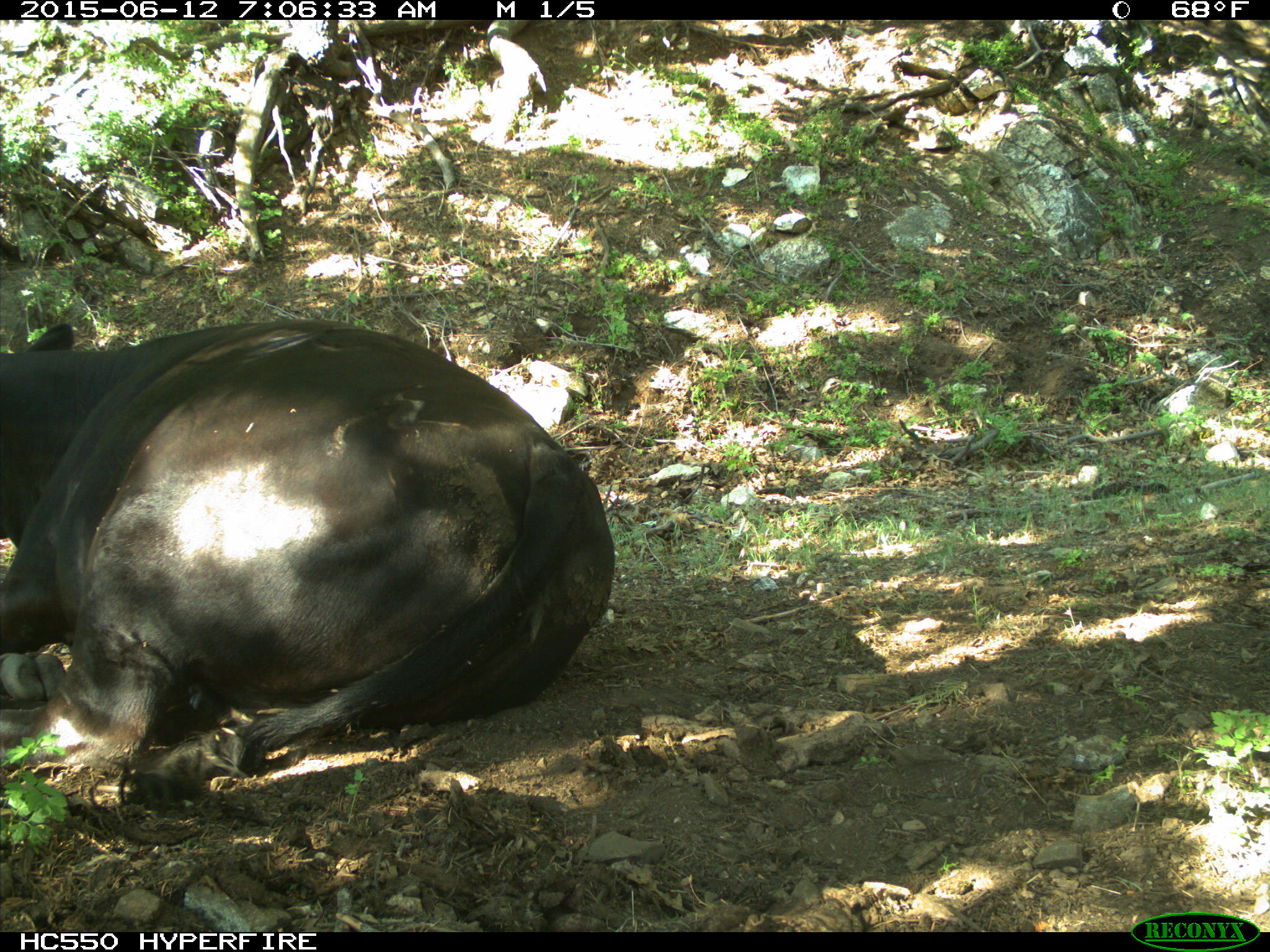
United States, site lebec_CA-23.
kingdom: Animalia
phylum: Chordata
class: Mammalia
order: Artiodactyla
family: Bovidae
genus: Bos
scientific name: Bos taurus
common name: domestic cow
Bos taurus (domestic cow).